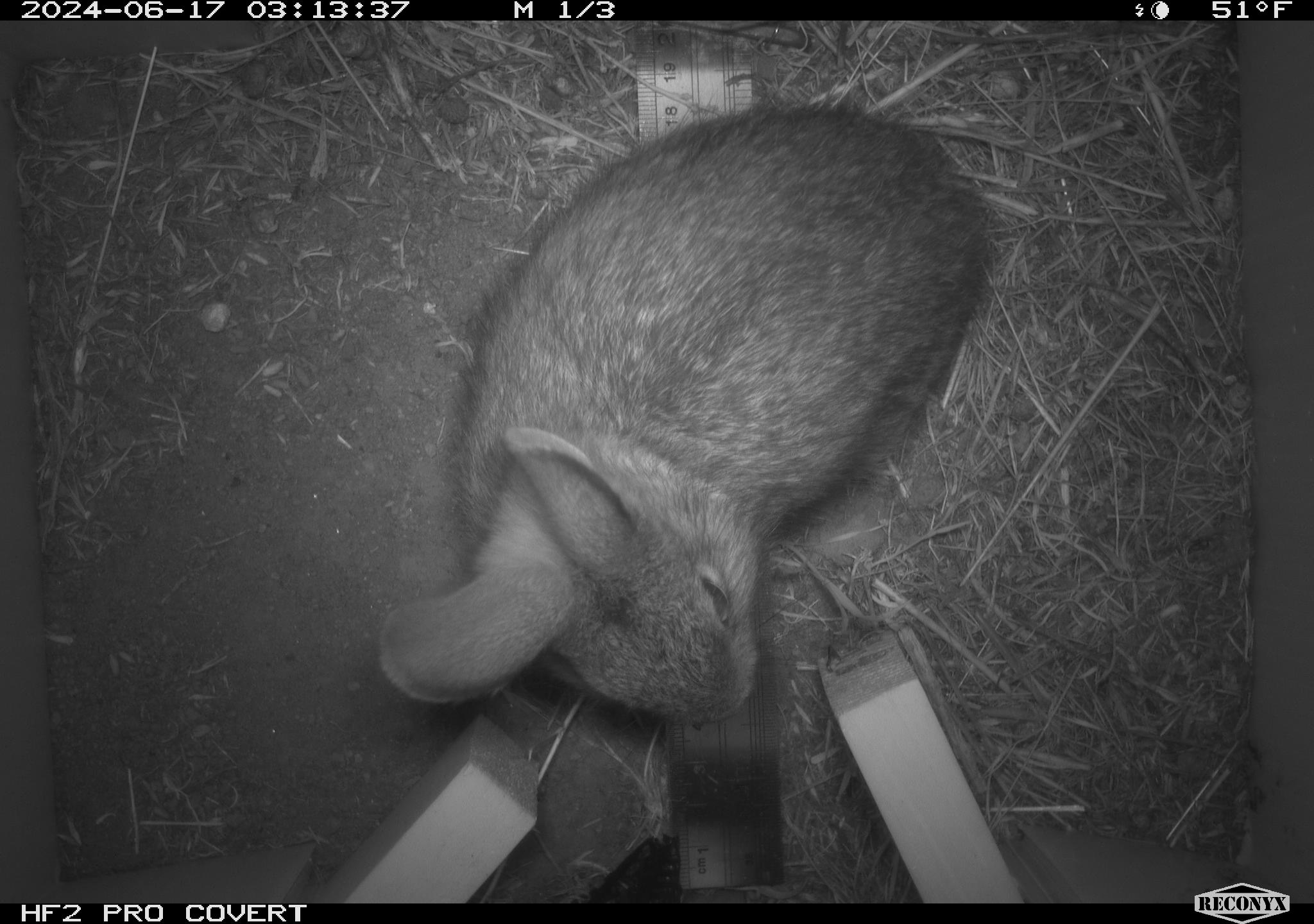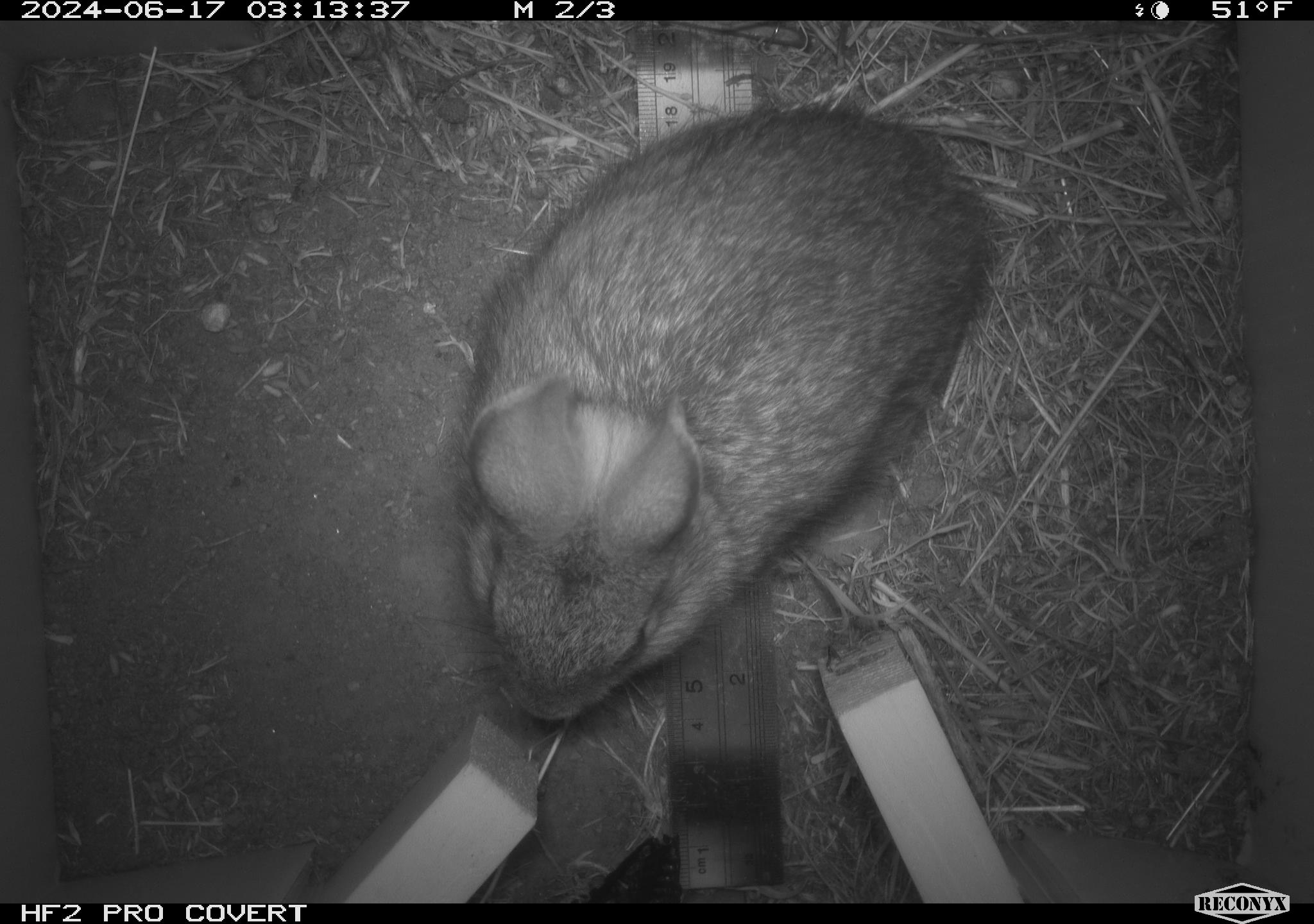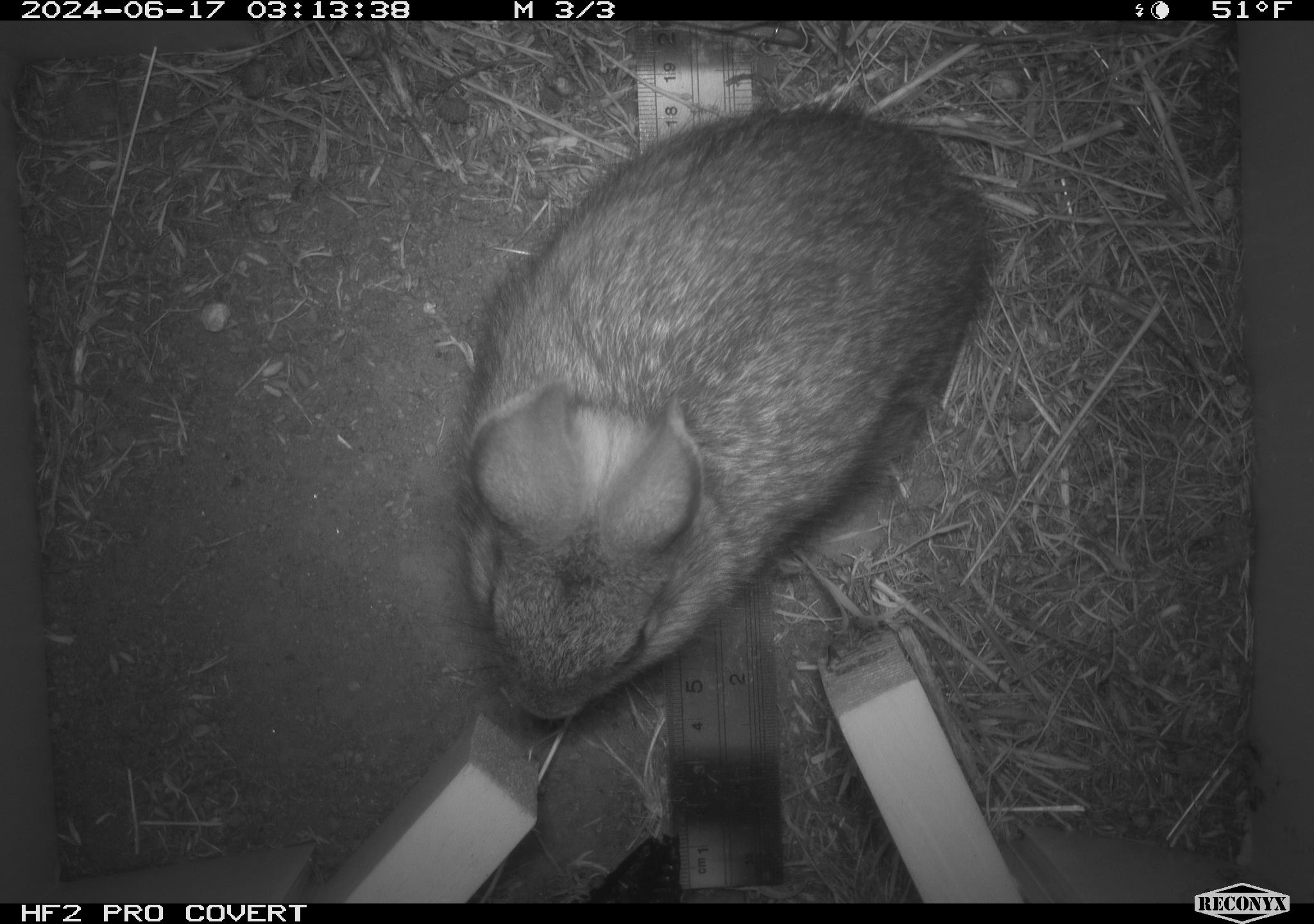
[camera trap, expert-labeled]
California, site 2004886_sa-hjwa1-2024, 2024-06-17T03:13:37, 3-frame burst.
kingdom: Animalia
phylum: Chordata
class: Mammalia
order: Lagomorpha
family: Leporidae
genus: Sylvilagus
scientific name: Sylvilagus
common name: cottontail rabbits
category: sylvilagus species